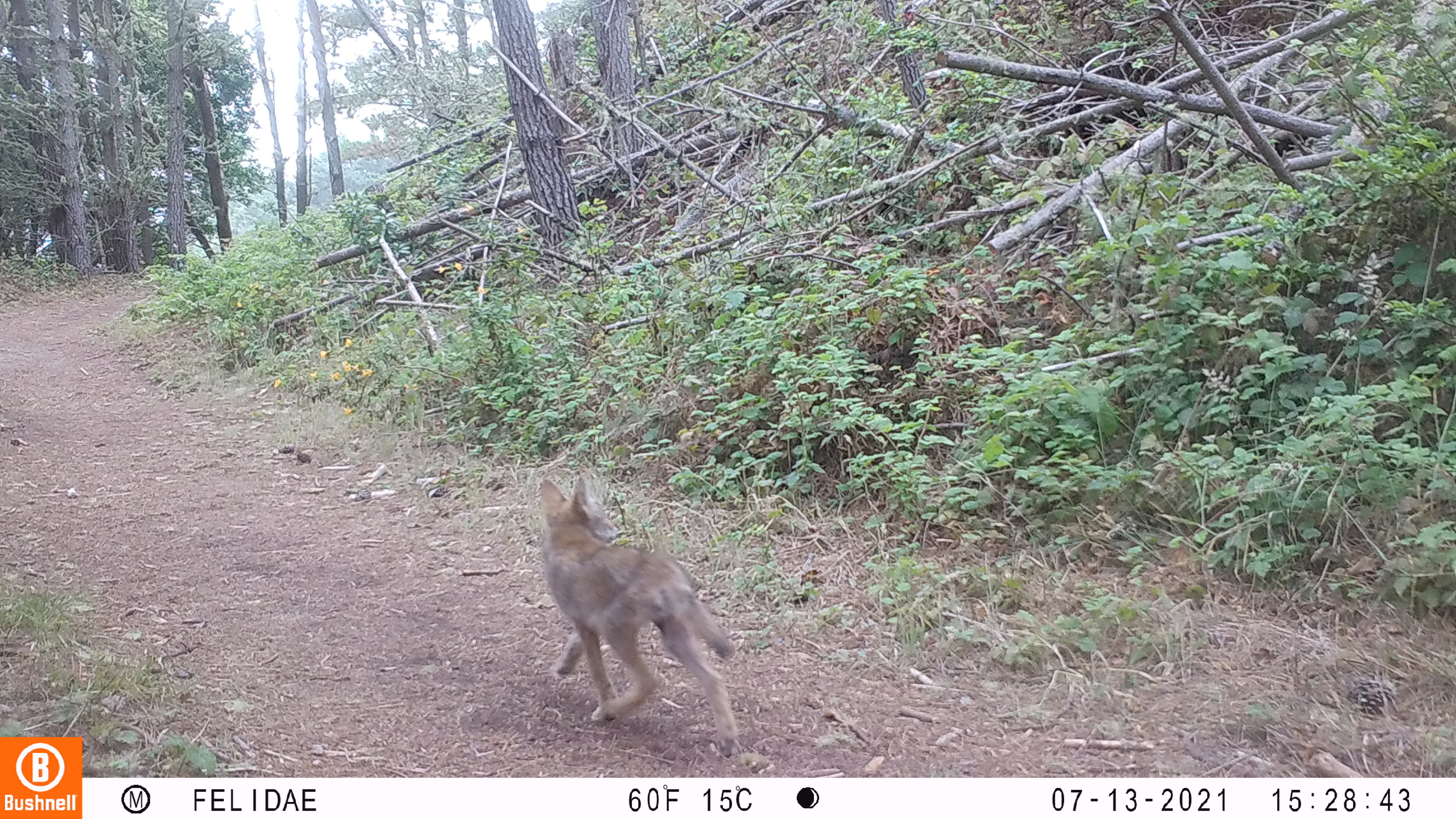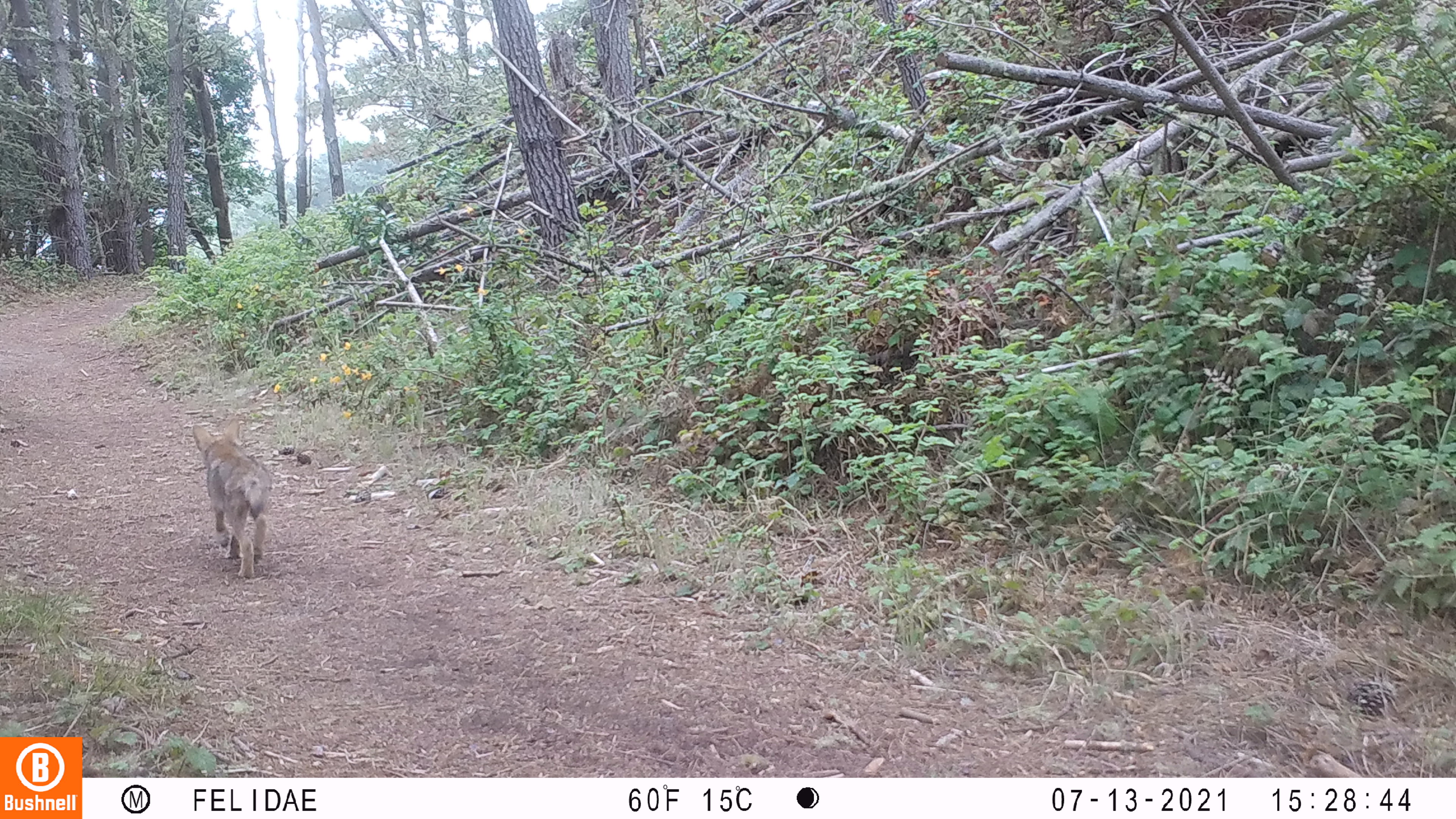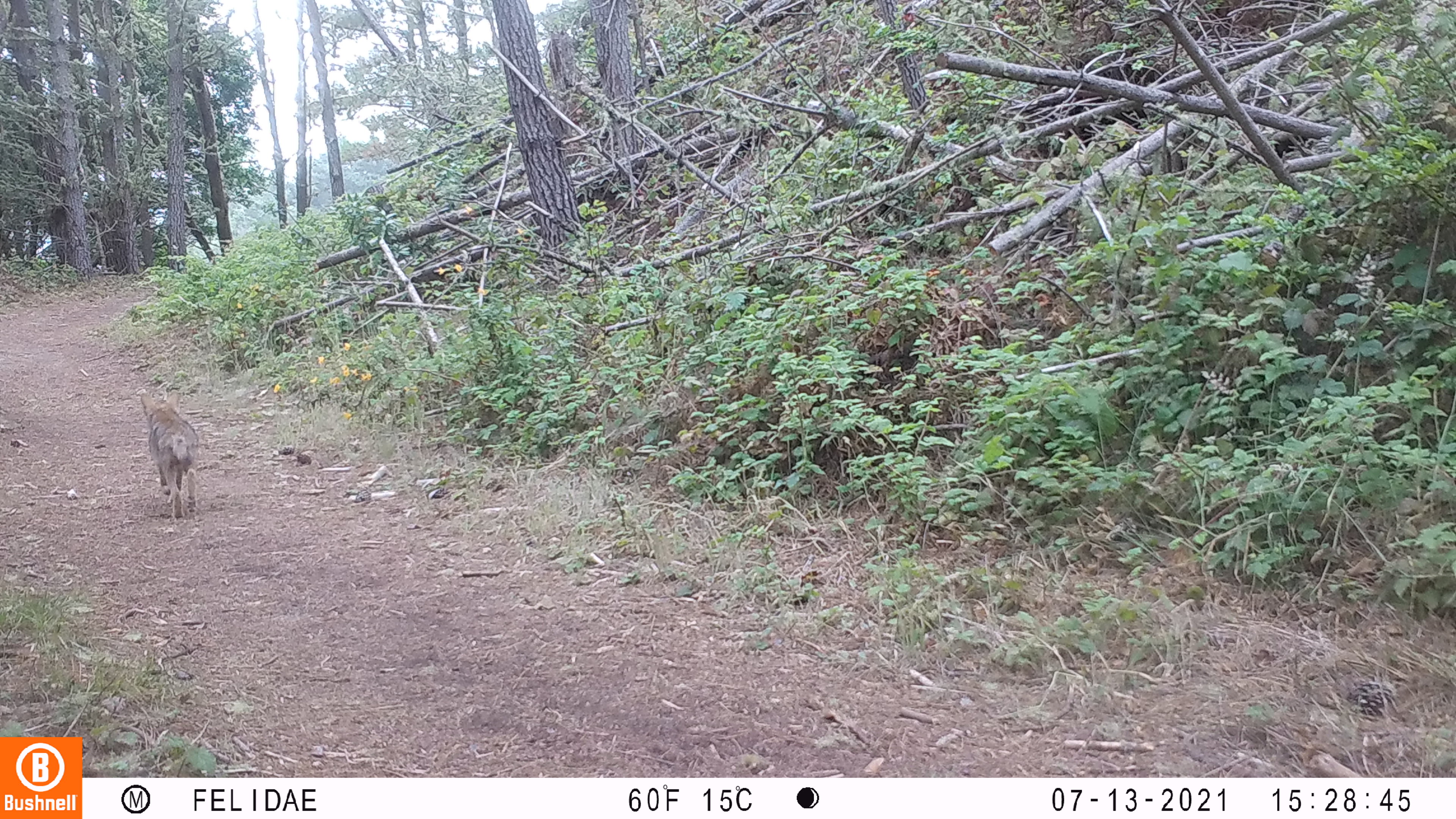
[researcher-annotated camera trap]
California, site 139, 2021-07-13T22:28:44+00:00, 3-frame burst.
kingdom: Animalia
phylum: Chordata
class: Mammalia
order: Carnivora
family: Canidae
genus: Canis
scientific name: Canis latrans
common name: coyote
Coyote (Canis latrans).